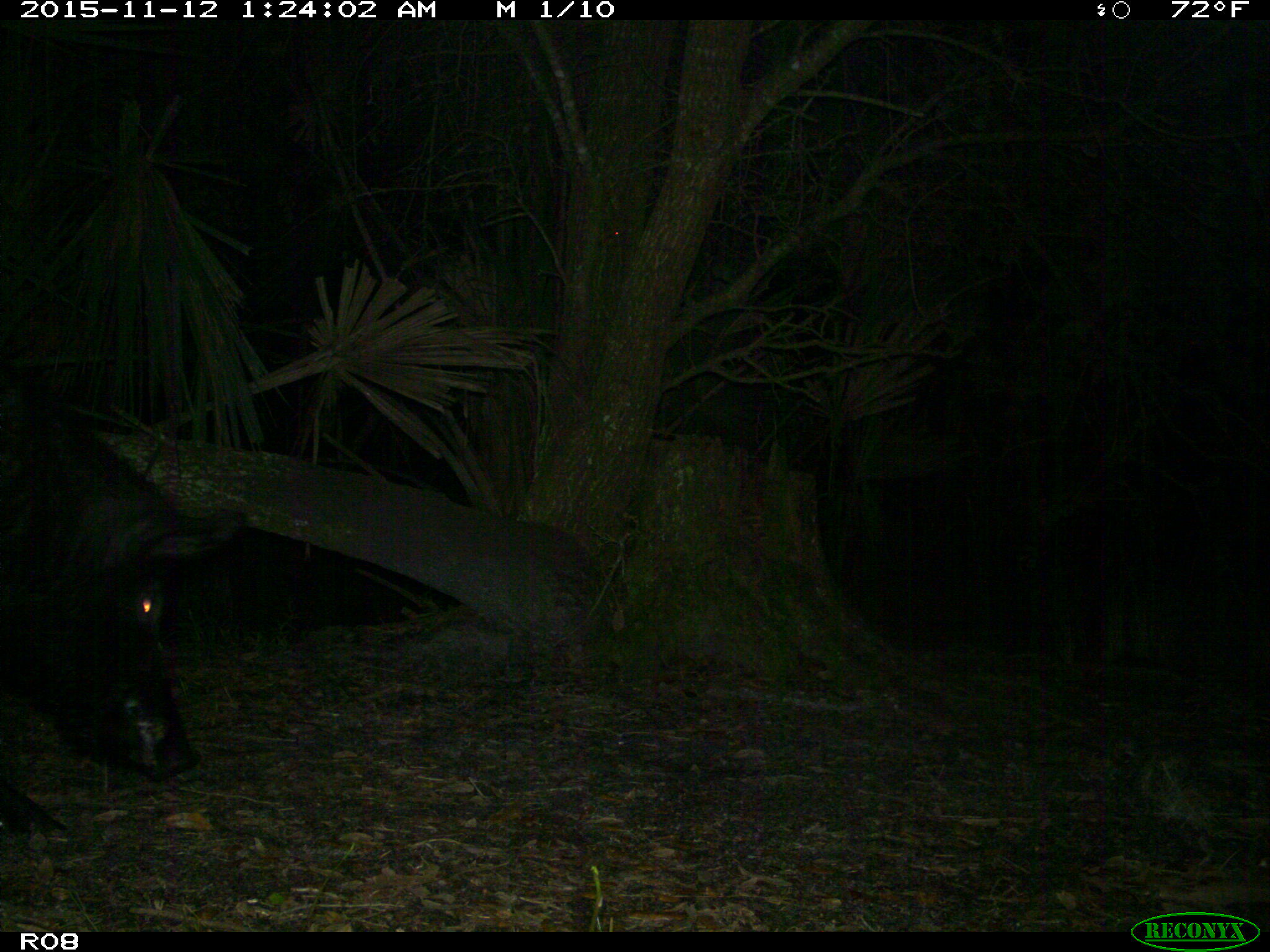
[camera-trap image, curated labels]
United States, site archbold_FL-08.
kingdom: Animalia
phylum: Chordata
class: Mammalia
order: Artiodactyla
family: Suidae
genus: Sus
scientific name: Sus scrofa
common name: wild boar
Sus scrofa (wild boar).